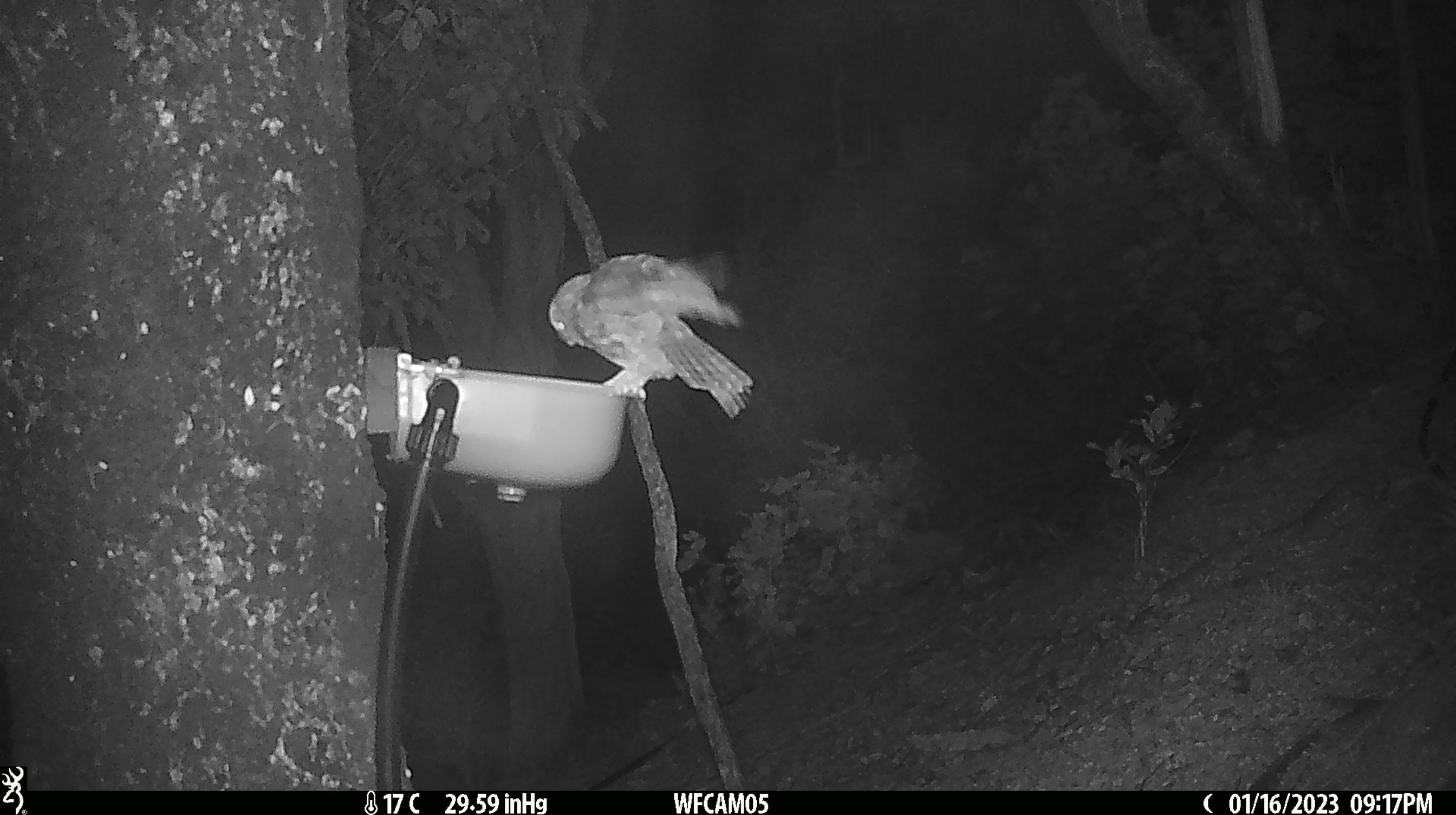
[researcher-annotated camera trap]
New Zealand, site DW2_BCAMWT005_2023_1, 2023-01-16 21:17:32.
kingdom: Animalia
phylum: Chordata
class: Aves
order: Strigiformes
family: Strigidae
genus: Ninox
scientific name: Ninox novaeseelandiae novaeseelandiae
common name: morepork